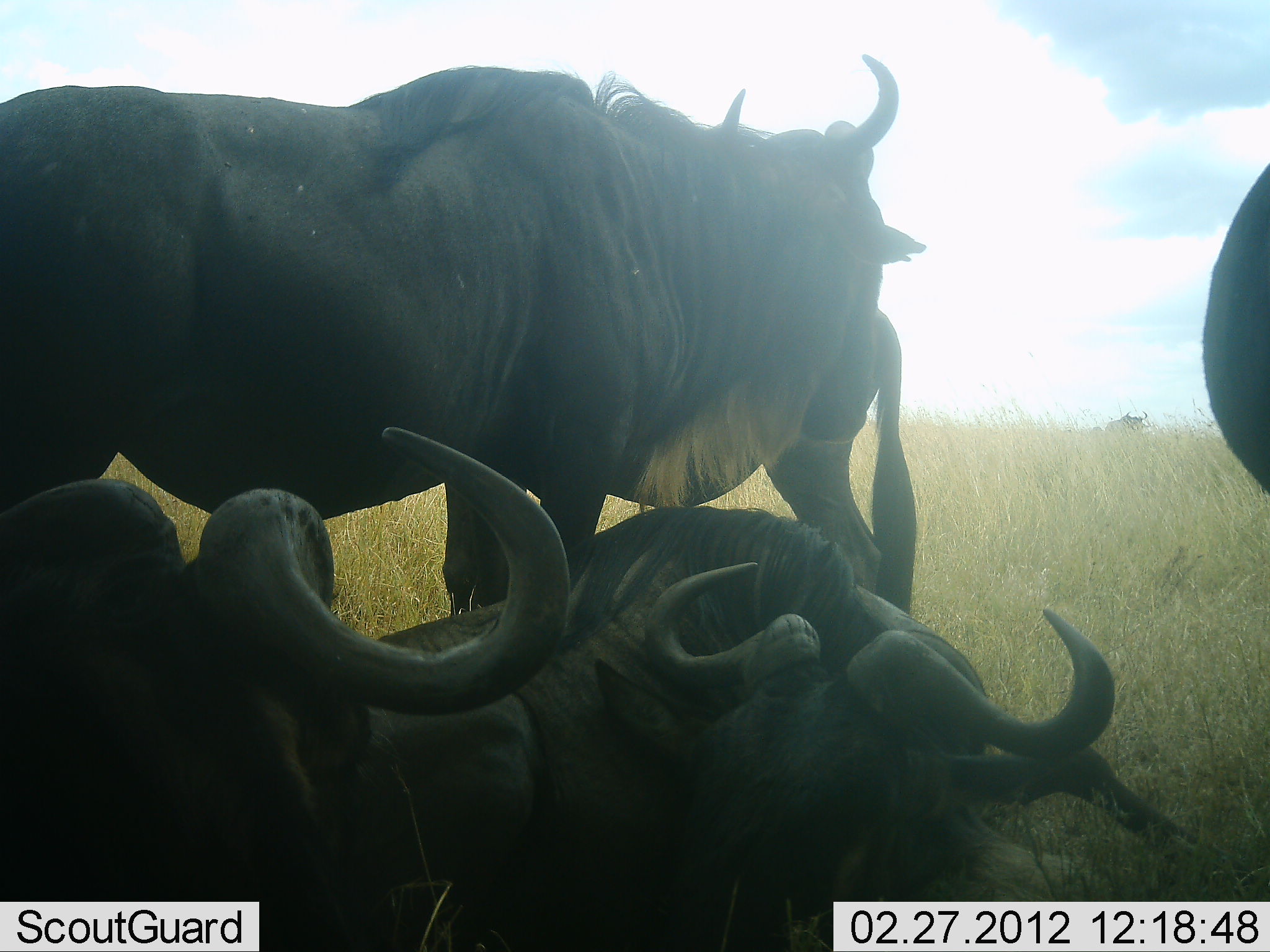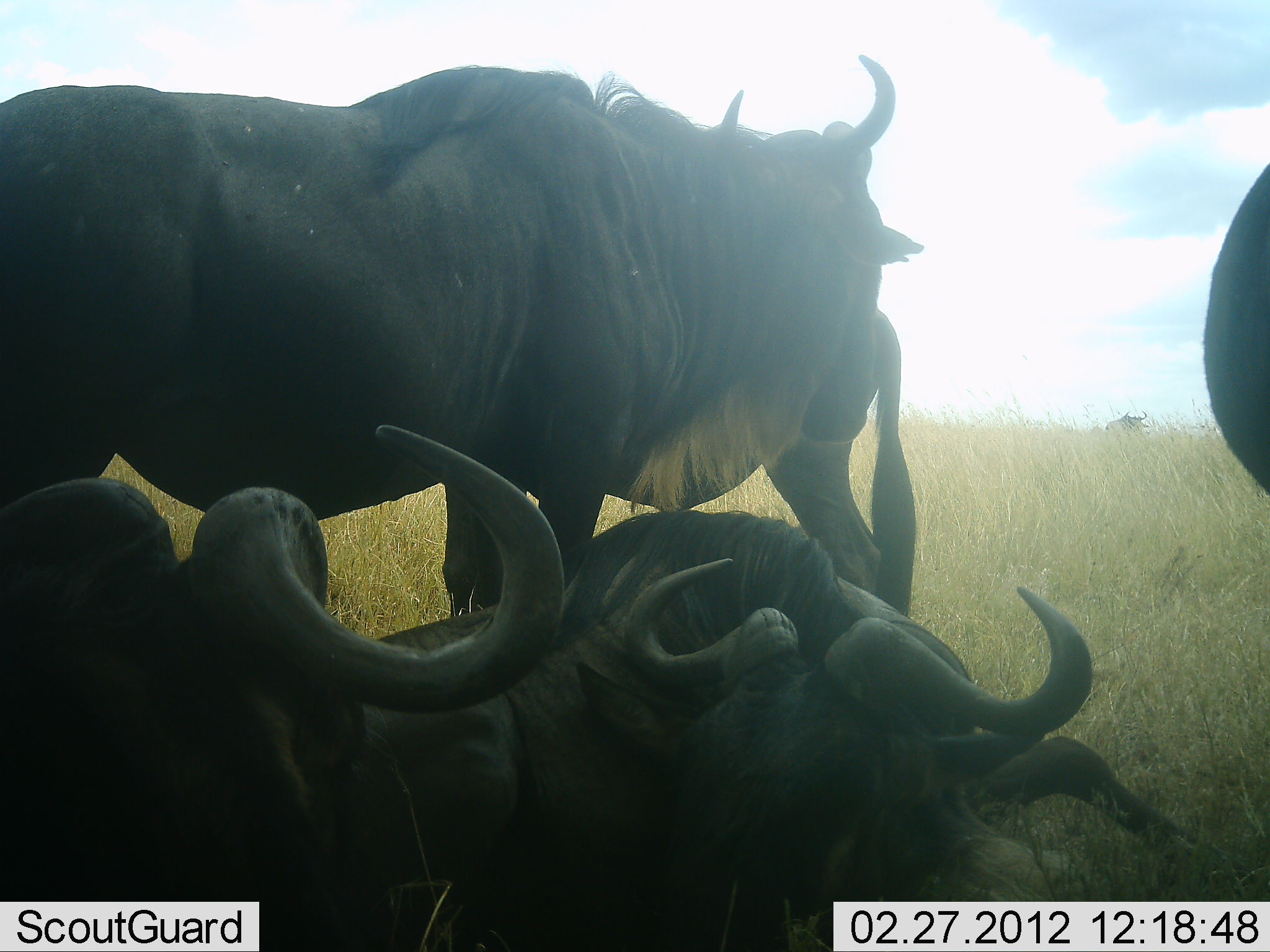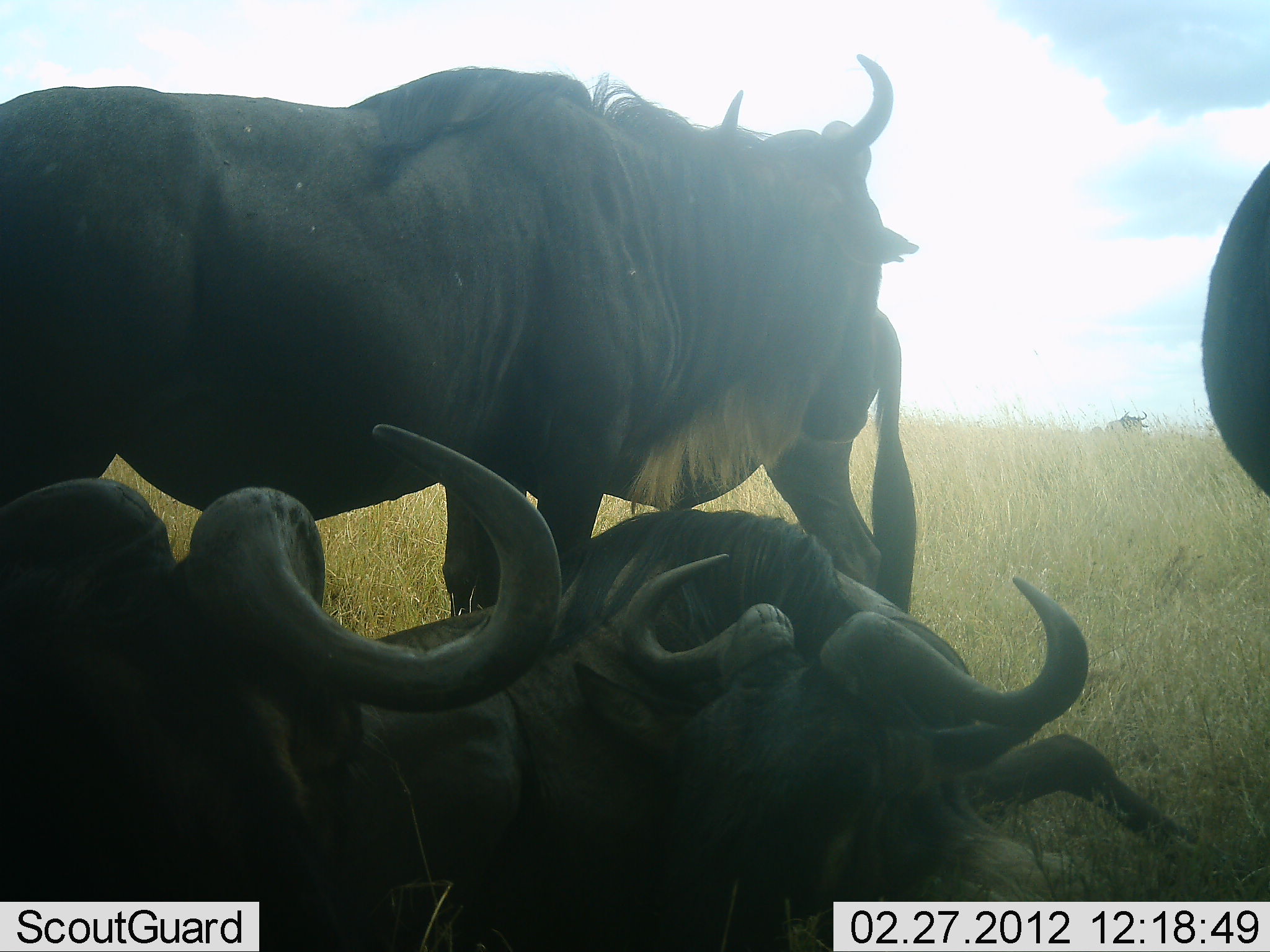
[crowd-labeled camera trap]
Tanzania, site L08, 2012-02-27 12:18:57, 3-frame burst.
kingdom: Animalia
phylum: Chordata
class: Mammalia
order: Artiodactyla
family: Bovidae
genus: Connochaetes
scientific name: Connochaetes taurinus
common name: blue wildebeest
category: wildebeest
Wildebeest (blue wildebeest) (Connochaetes taurinus), count 5. Behavior (volunteer vote fractions): standing 94%, resting 100%, moving 0%, interacting 6%. Young present (vote fraction): 0%. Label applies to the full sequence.